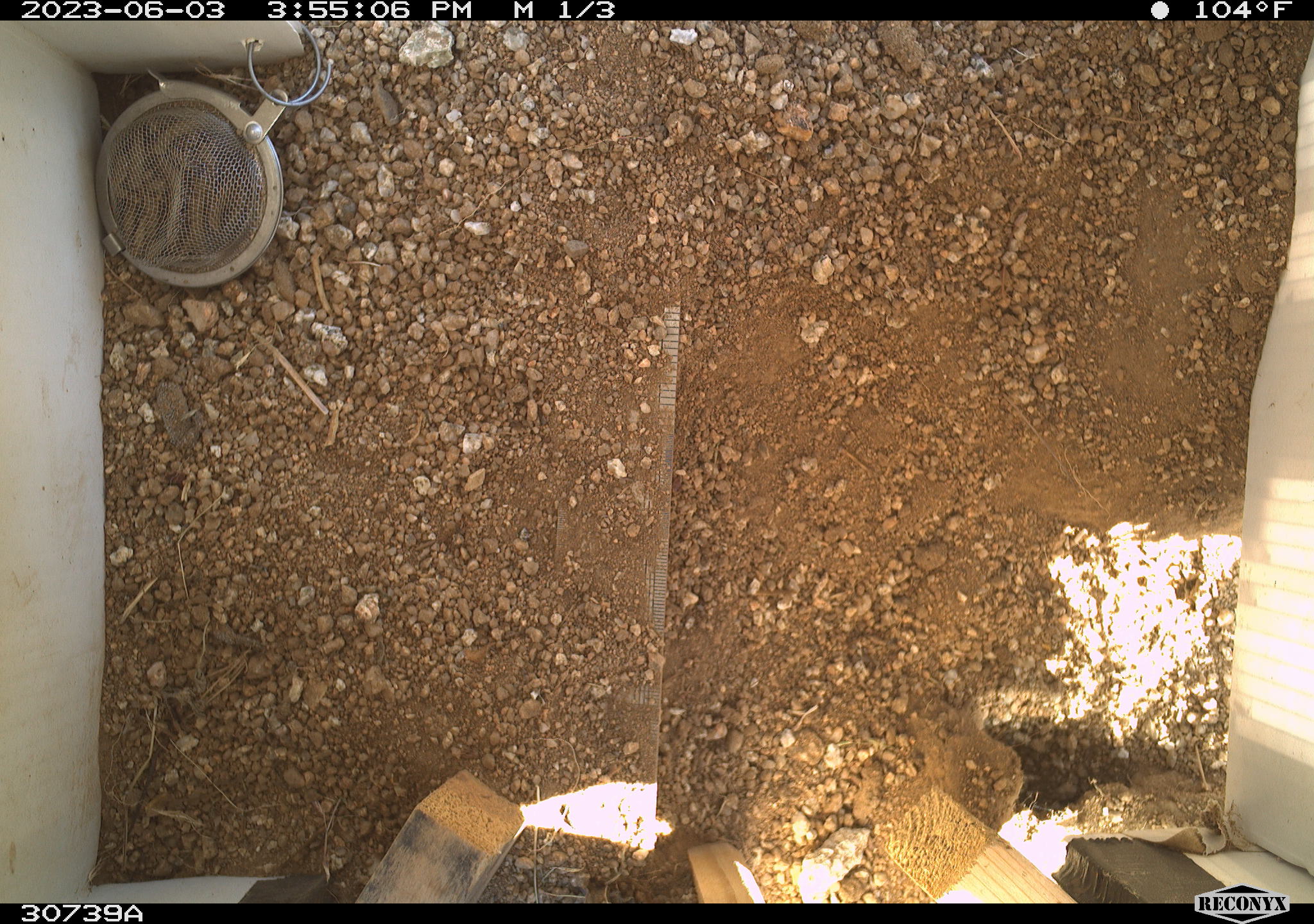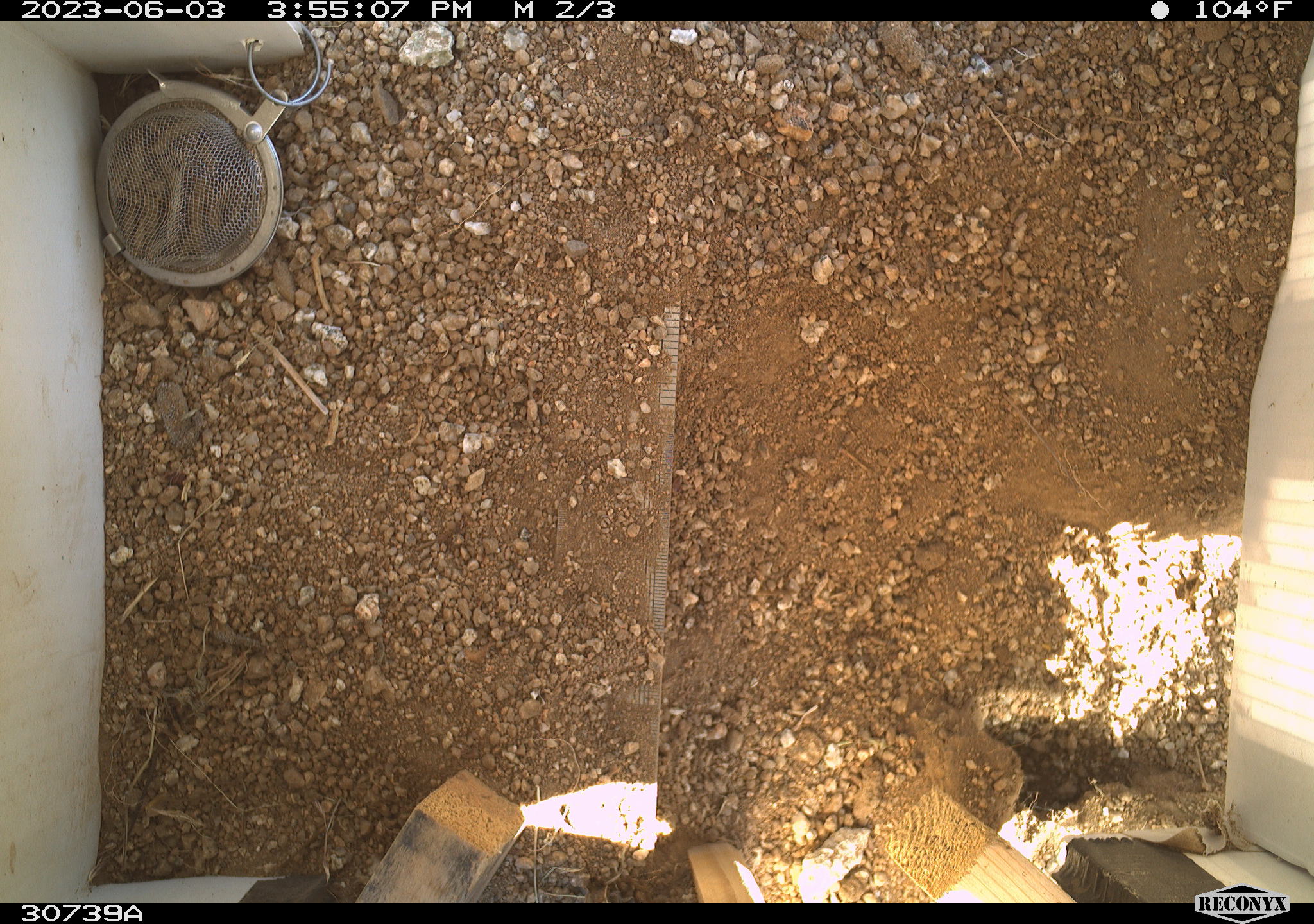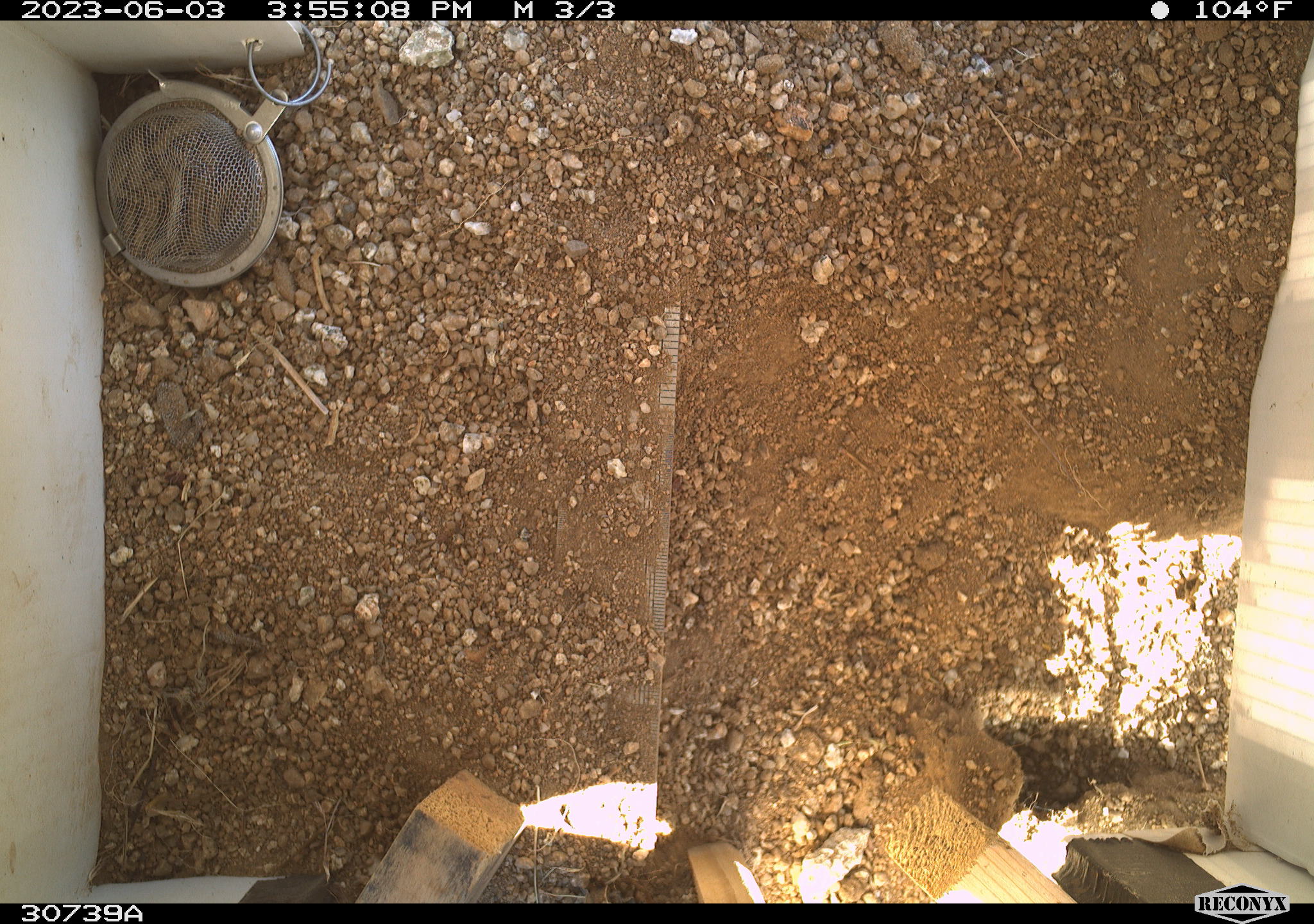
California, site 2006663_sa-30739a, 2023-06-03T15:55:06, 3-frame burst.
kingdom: Animalia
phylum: Chordata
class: Mammalia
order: Rodentia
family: Sciuridae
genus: Ammospermophilus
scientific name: Ammospermophilus leucurus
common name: white-tailed antelope squirrel